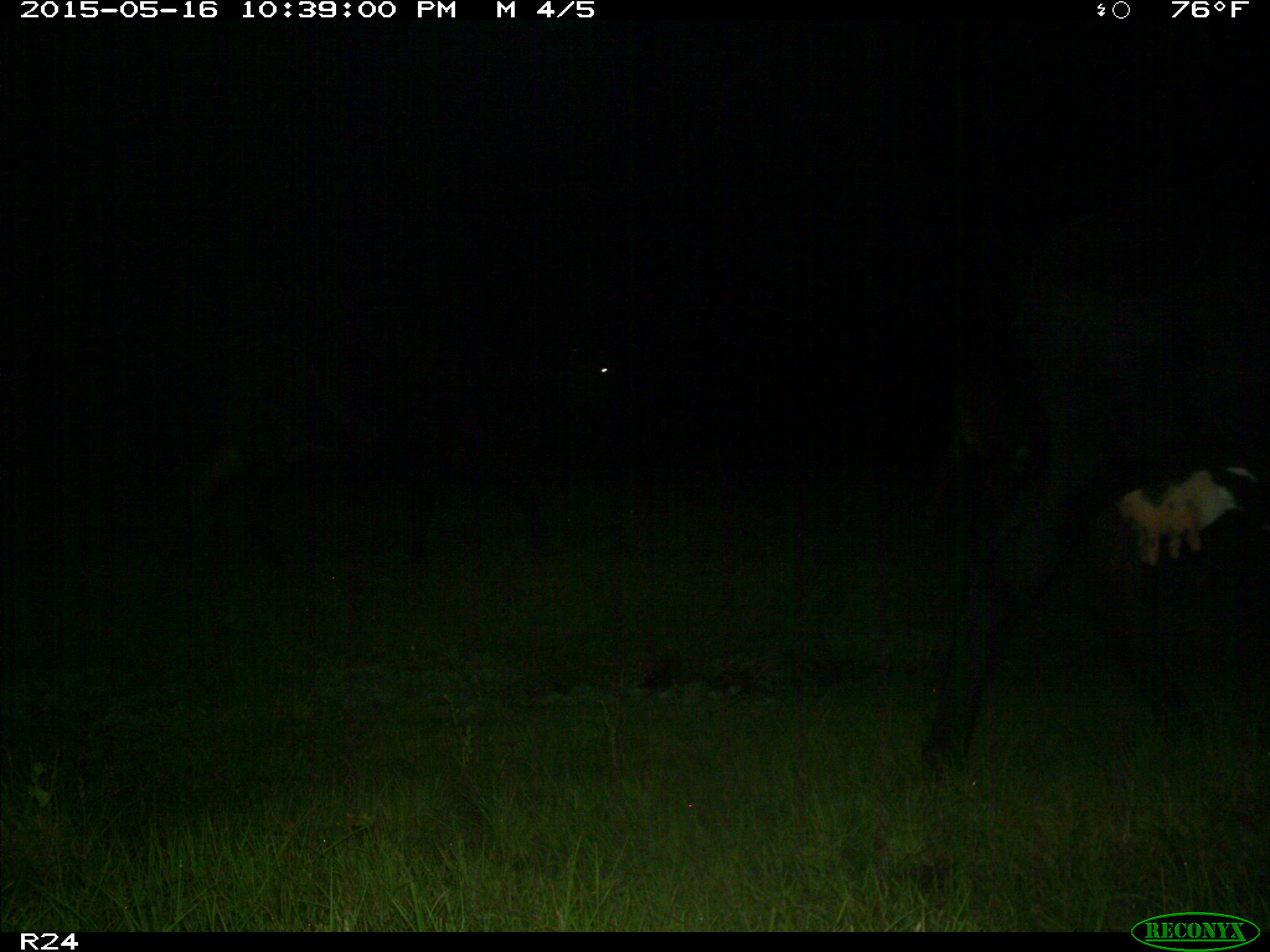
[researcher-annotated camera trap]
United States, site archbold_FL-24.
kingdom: Animalia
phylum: Chordata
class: Mammalia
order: Artiodactyla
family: Bovidae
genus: Bos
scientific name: Bos taurus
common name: domestic cow